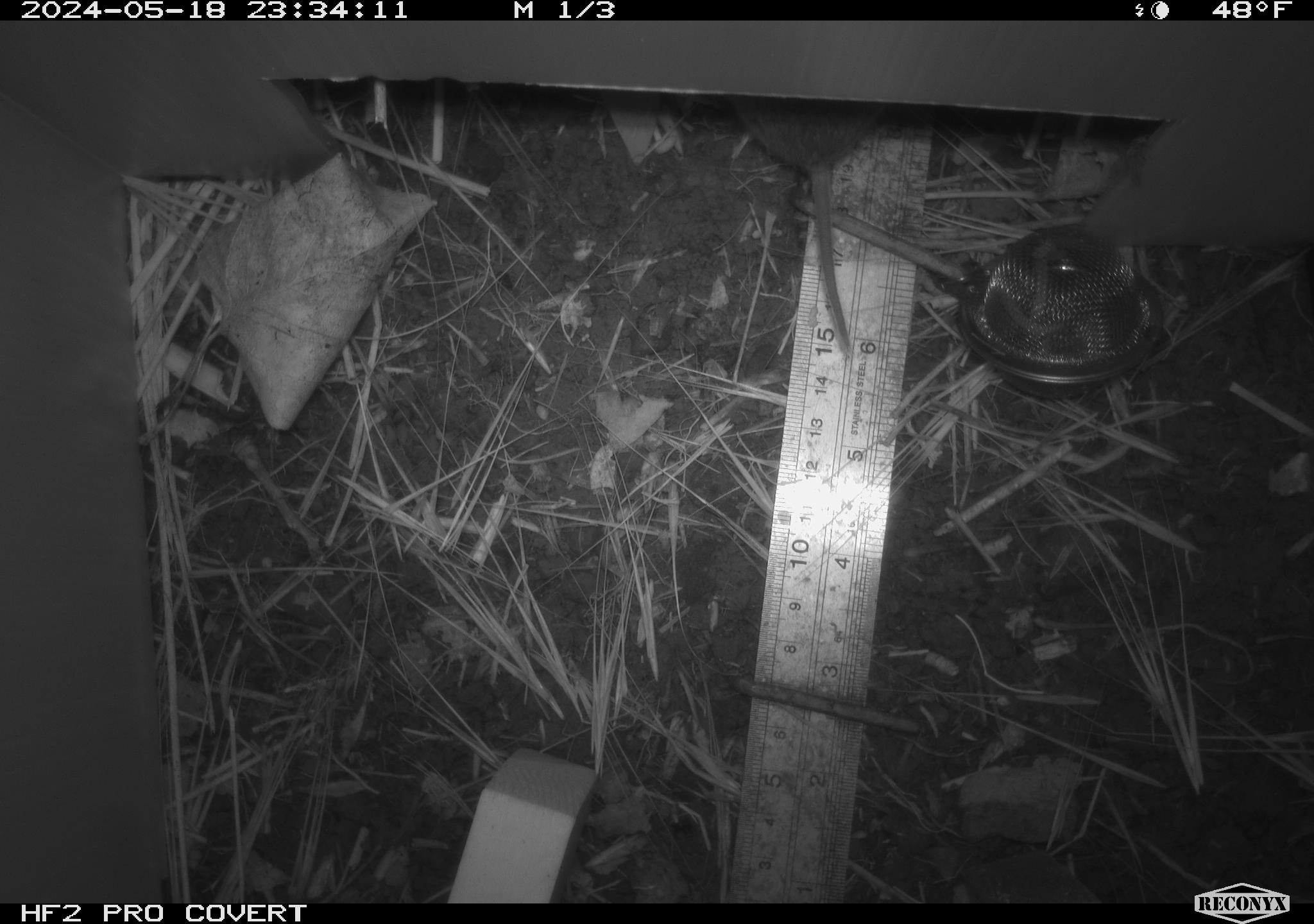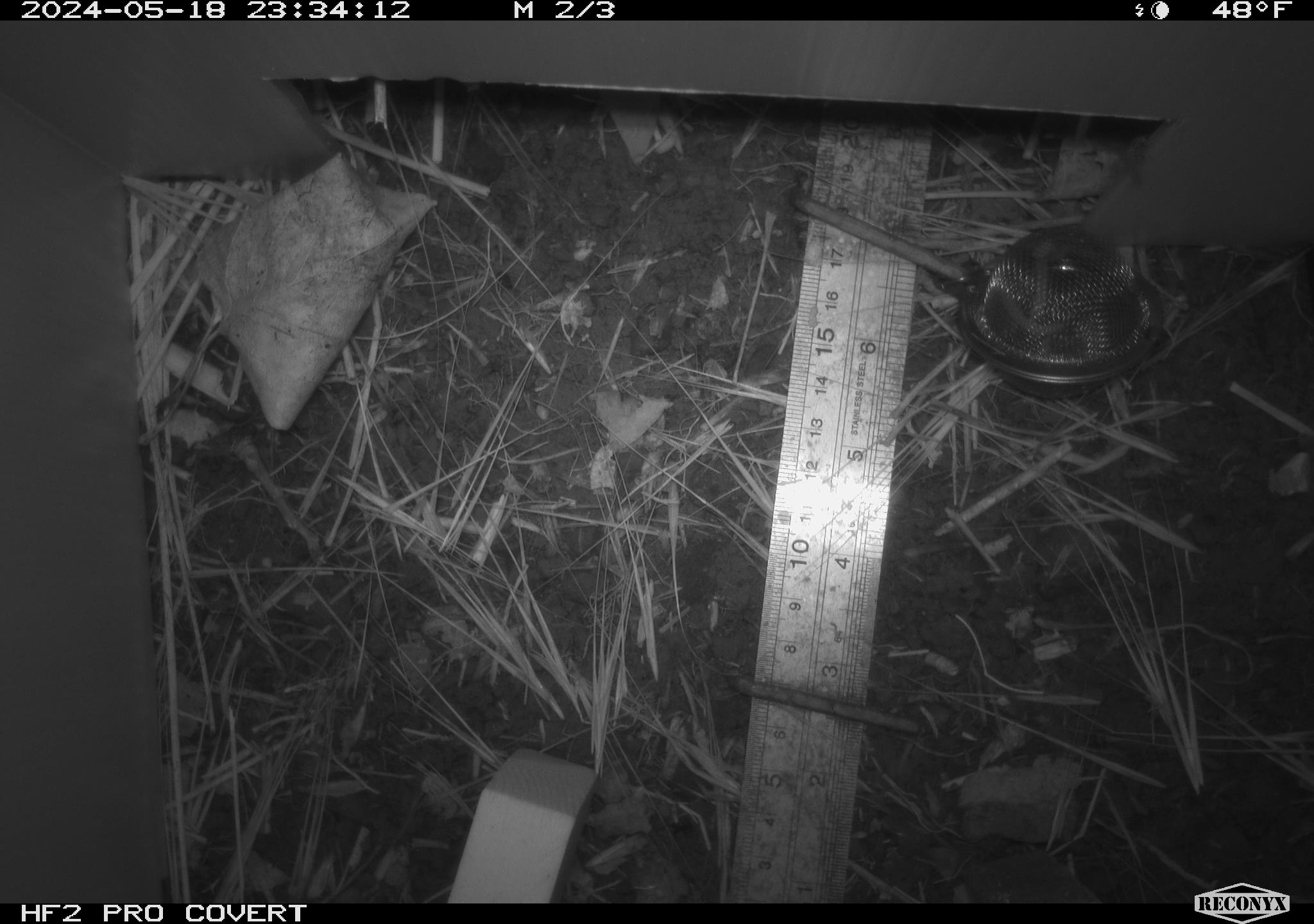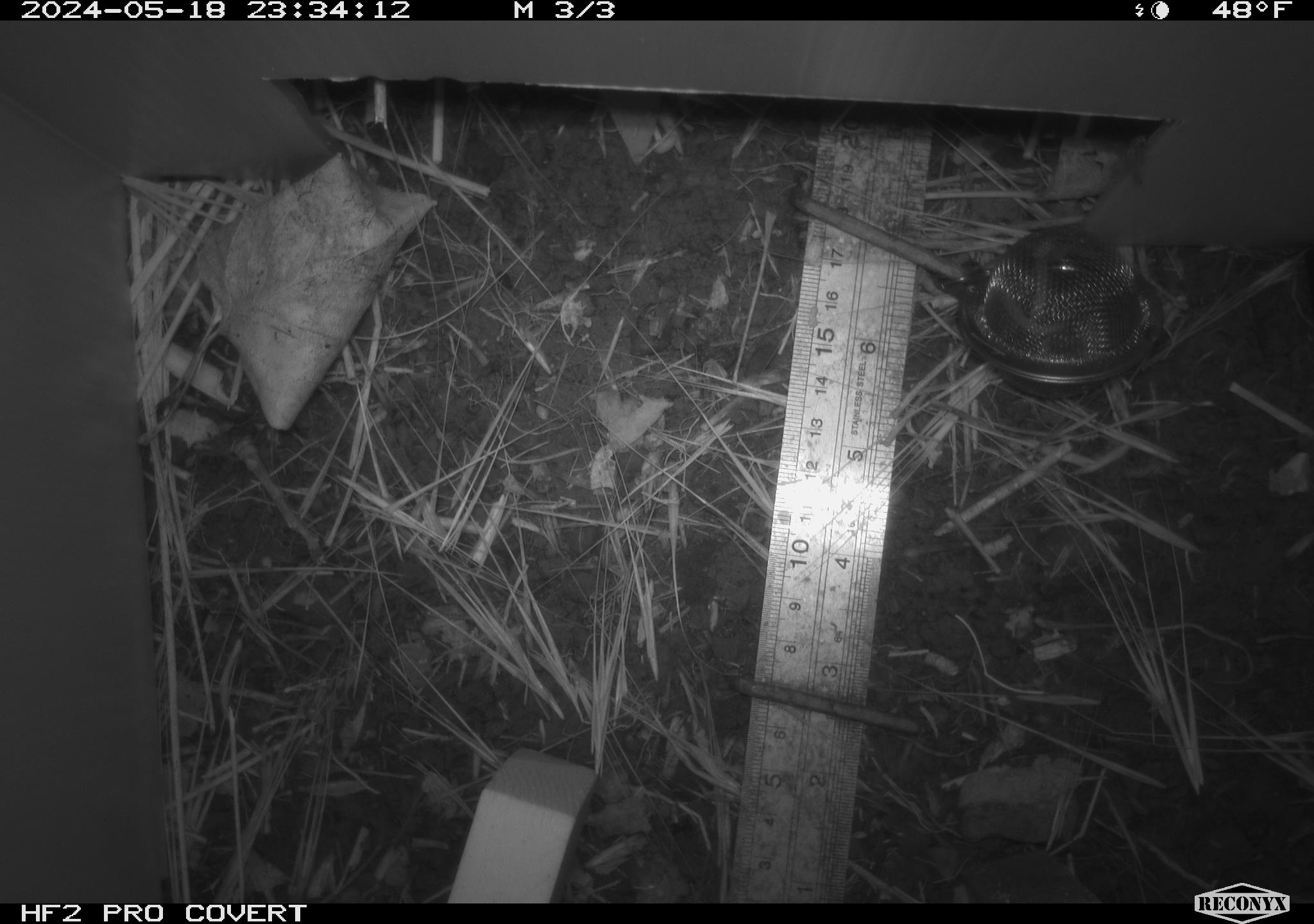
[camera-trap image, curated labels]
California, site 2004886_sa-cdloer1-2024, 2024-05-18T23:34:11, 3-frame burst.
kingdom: Animalia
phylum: Chordata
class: Mammalia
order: Rodentia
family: Cricetidae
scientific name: Arvicolinae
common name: voles, lemmings, and muskrats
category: arvicolinae subfamily